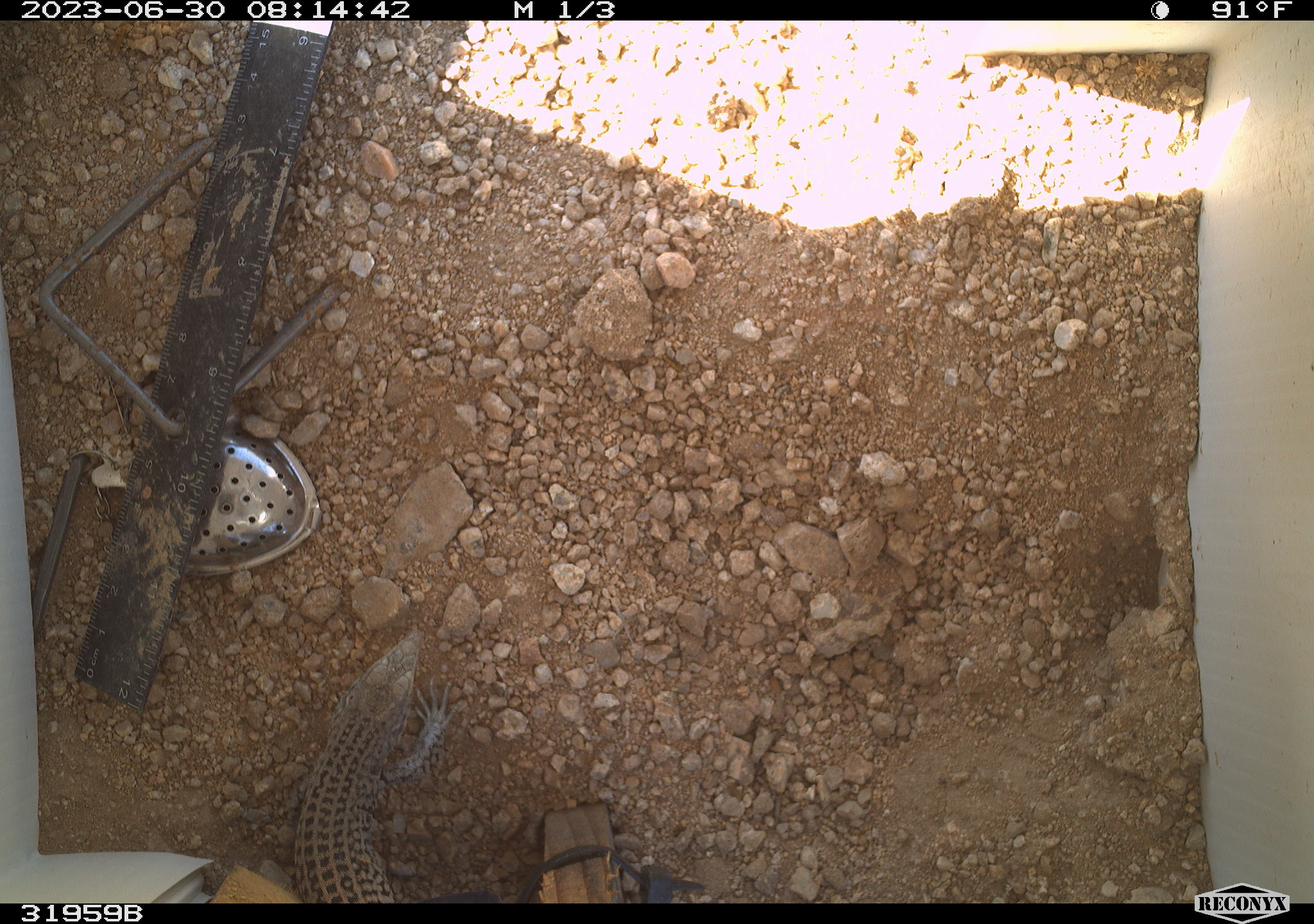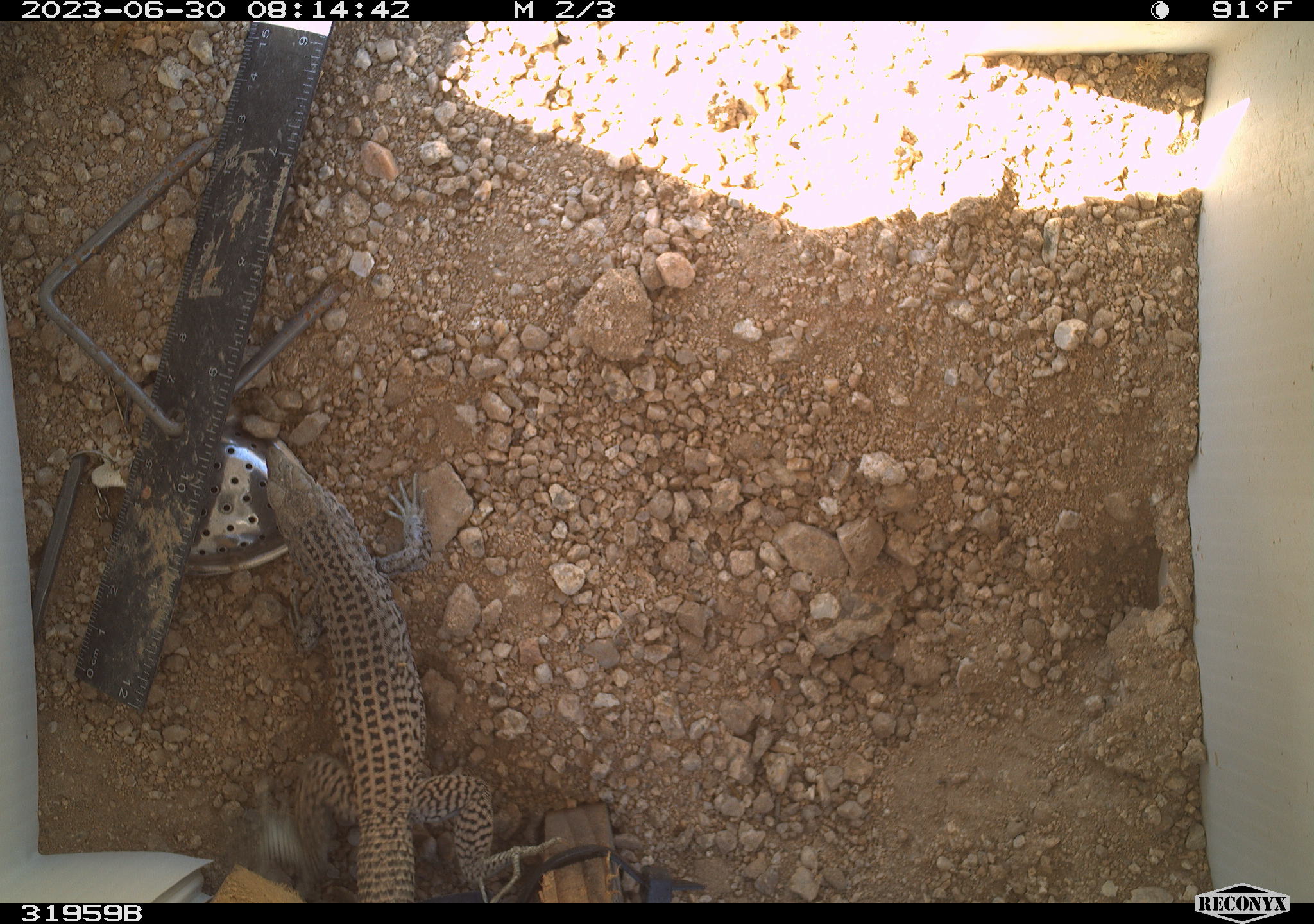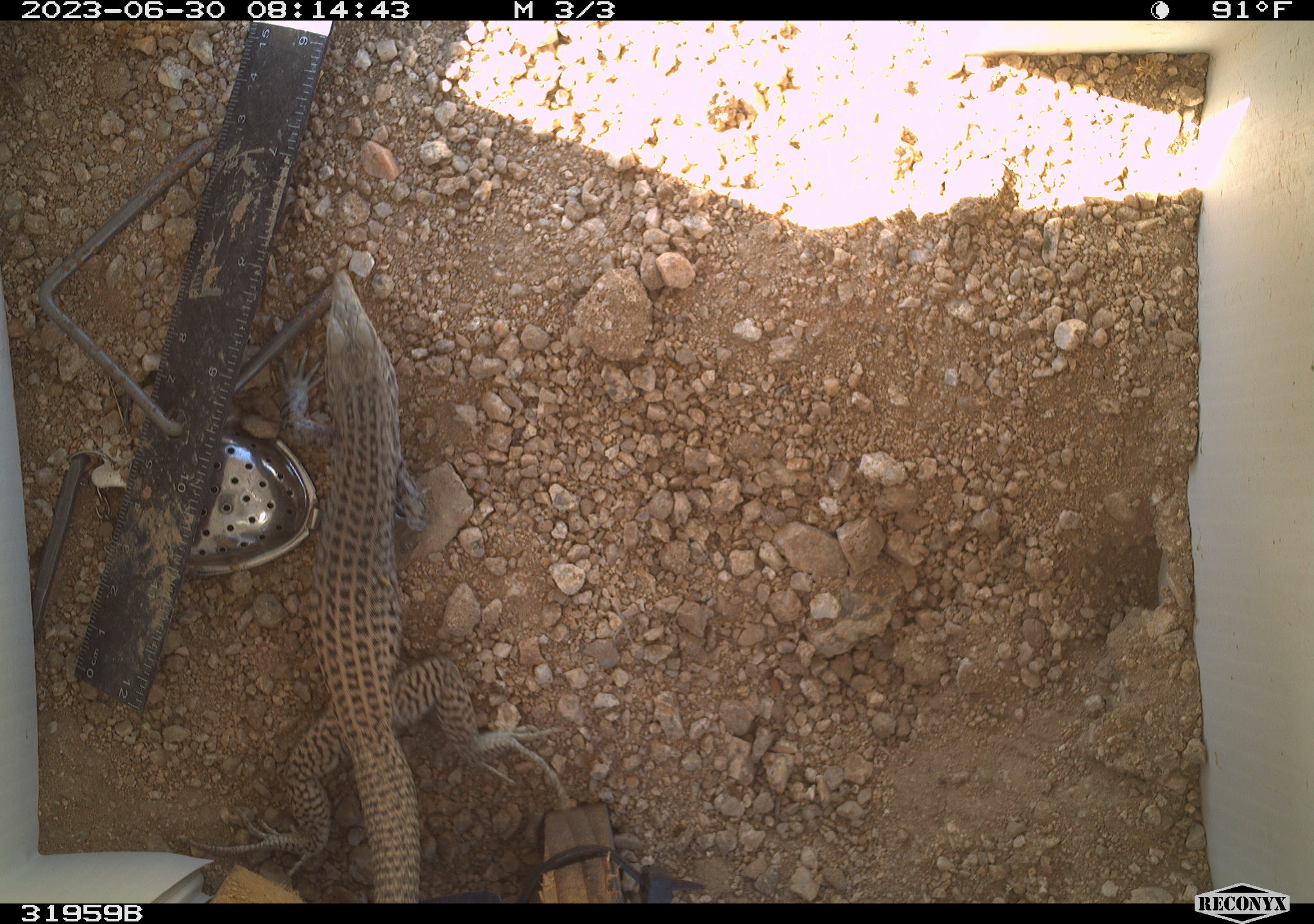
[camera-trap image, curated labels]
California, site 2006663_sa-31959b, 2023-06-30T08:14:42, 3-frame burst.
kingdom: Animalia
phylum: Chordata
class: Reptilia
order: Squamata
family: Teiidae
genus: Aspidoscelis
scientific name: Aspidoscelis tigris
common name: western whiptail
Western whiptail (Aspidoscelis tigris).